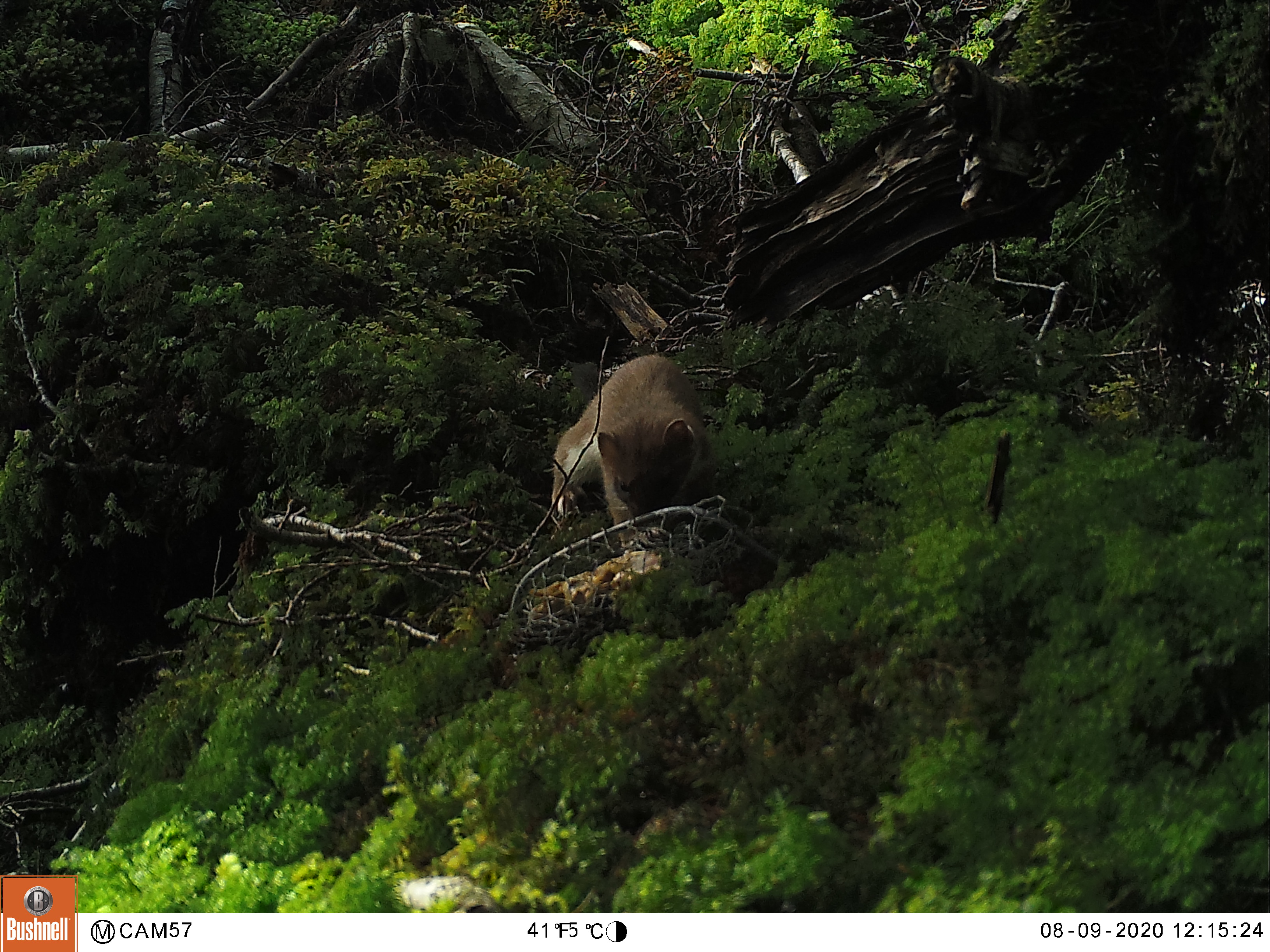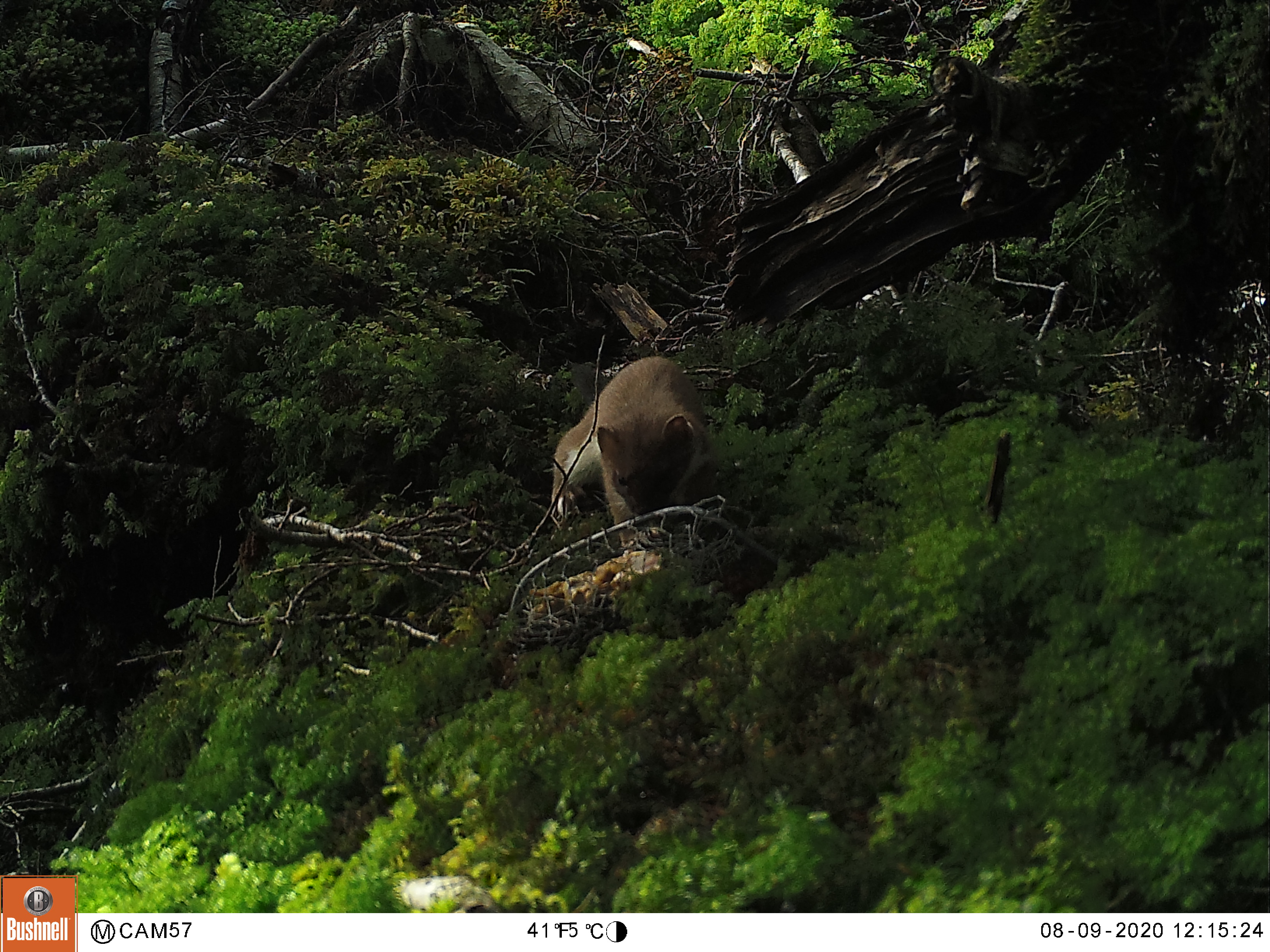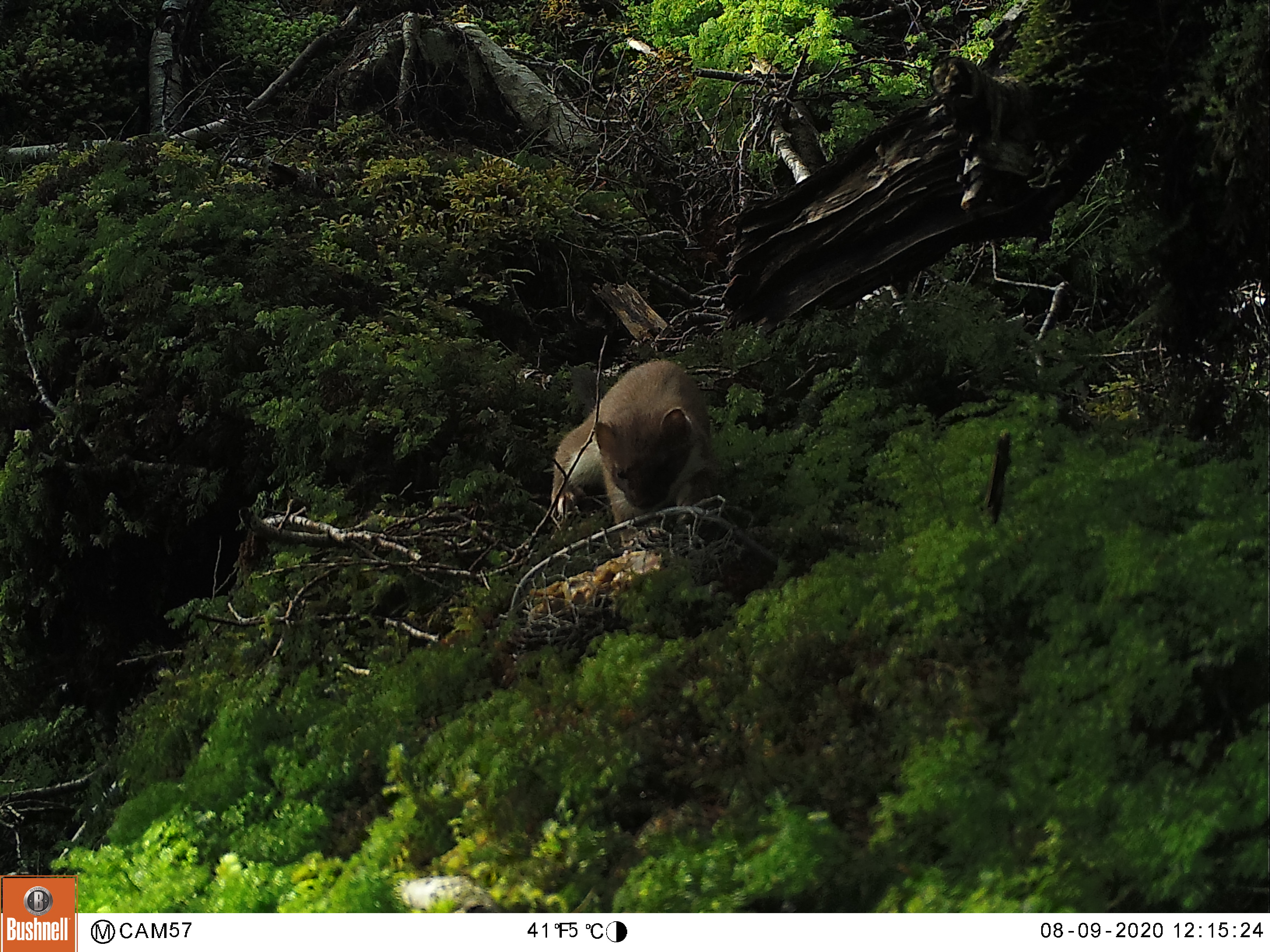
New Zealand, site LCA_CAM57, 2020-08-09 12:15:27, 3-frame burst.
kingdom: Animalia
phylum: Chordata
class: Mammalia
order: Carnivora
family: Mustelidae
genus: Mustela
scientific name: Mustela erminea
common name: stoat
Stoat (Mustela erminea).